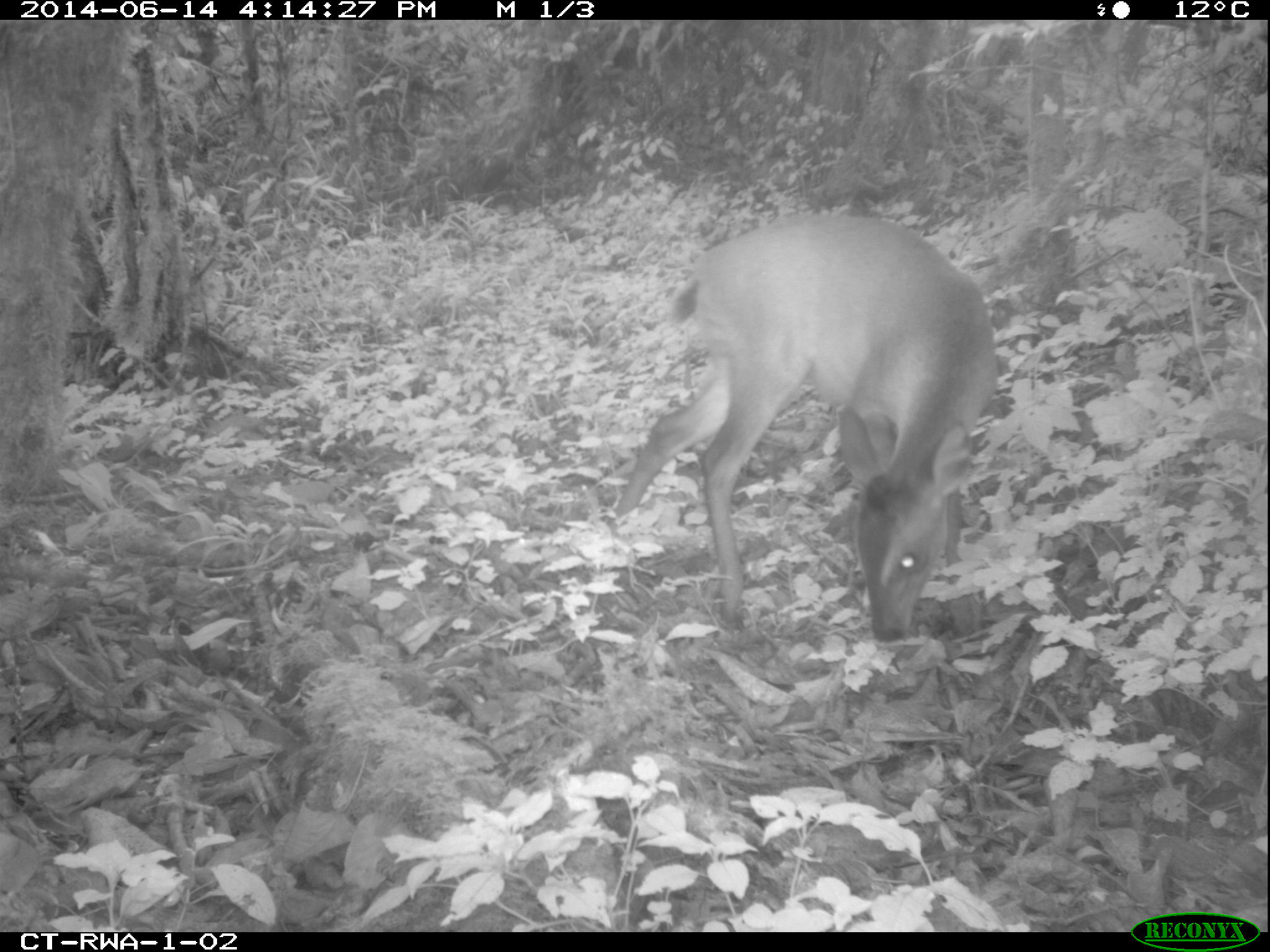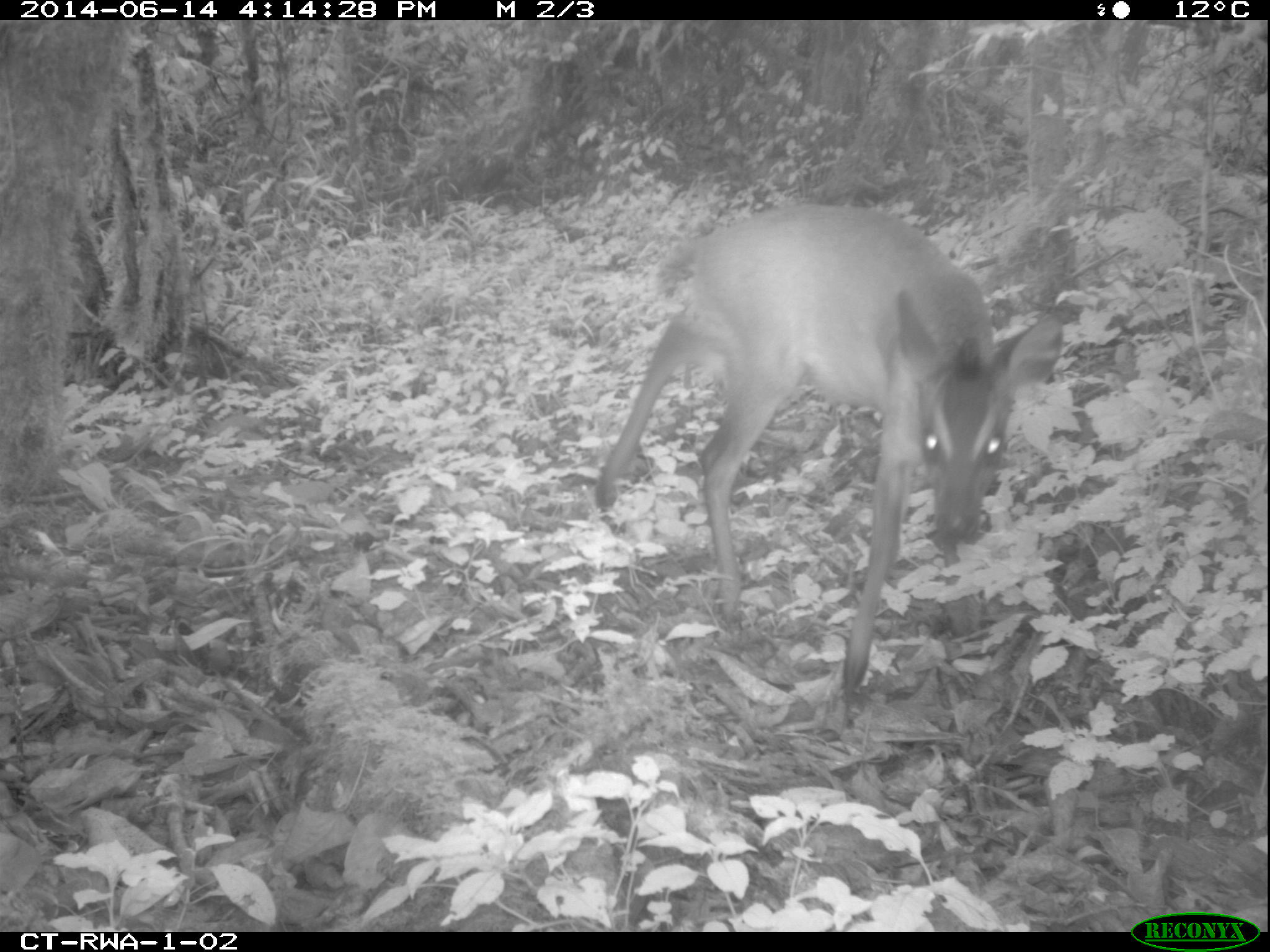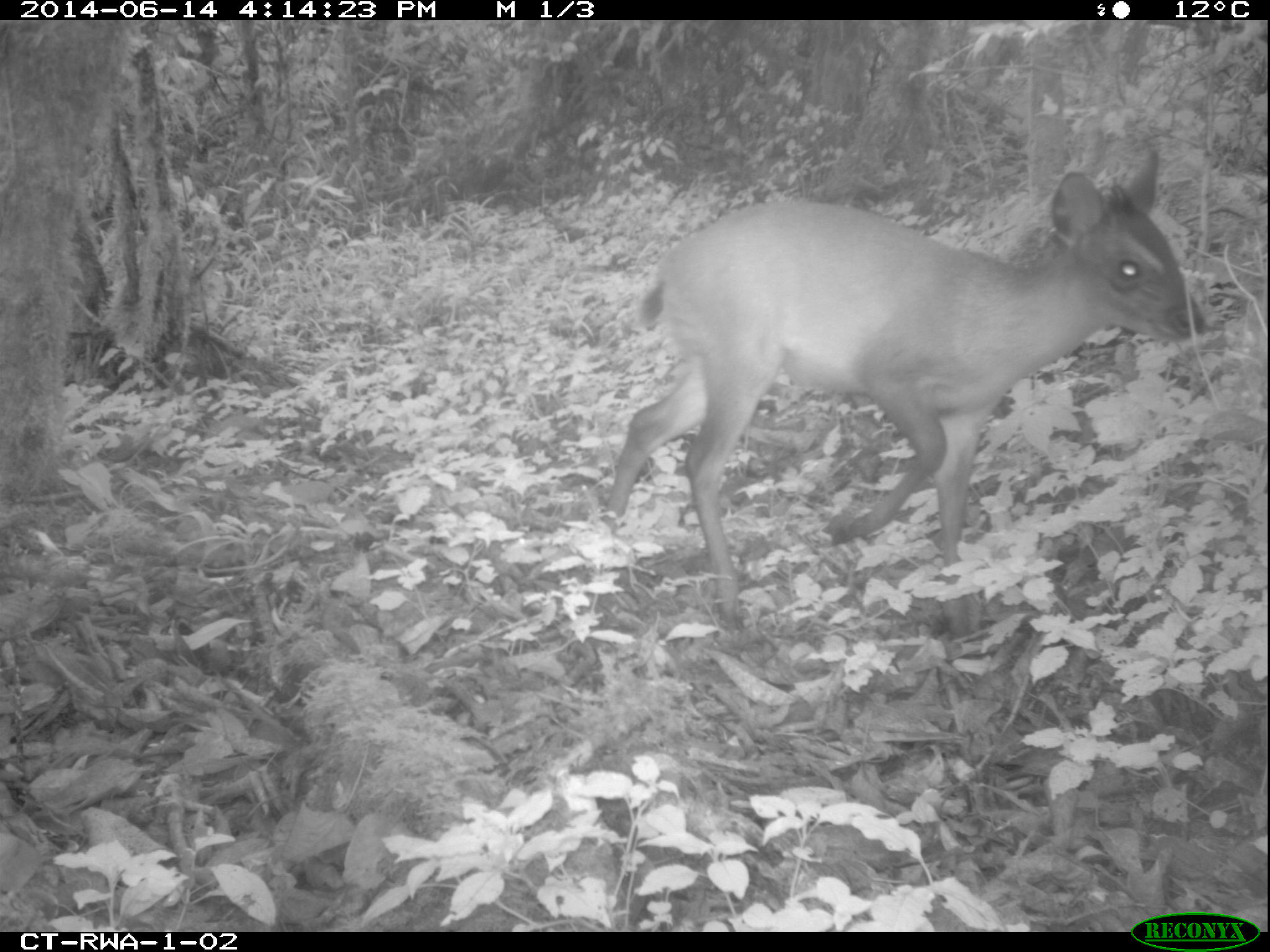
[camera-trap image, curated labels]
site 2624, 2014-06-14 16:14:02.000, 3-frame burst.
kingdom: Animalia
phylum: Chordata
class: Mammalia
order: Artiodactyla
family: Bovidae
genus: Cephalophus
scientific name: Cephalophus nigrifrons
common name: black-fronted duiker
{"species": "Cephalophus nigrifrons (black-fronted duiker)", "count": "1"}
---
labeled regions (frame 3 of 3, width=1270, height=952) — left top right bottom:
cephalophus nigrifrons: 603 147 1204 615